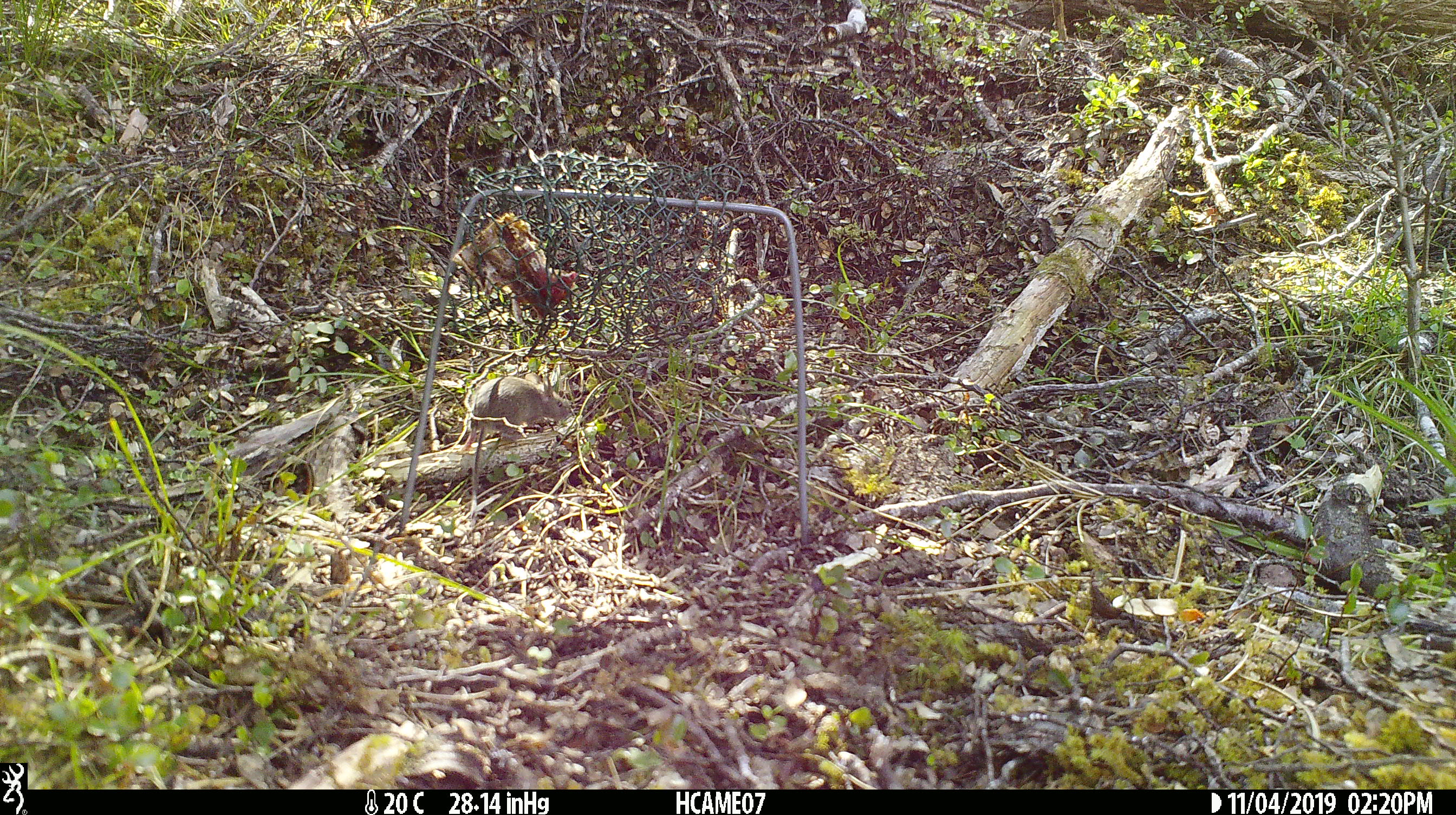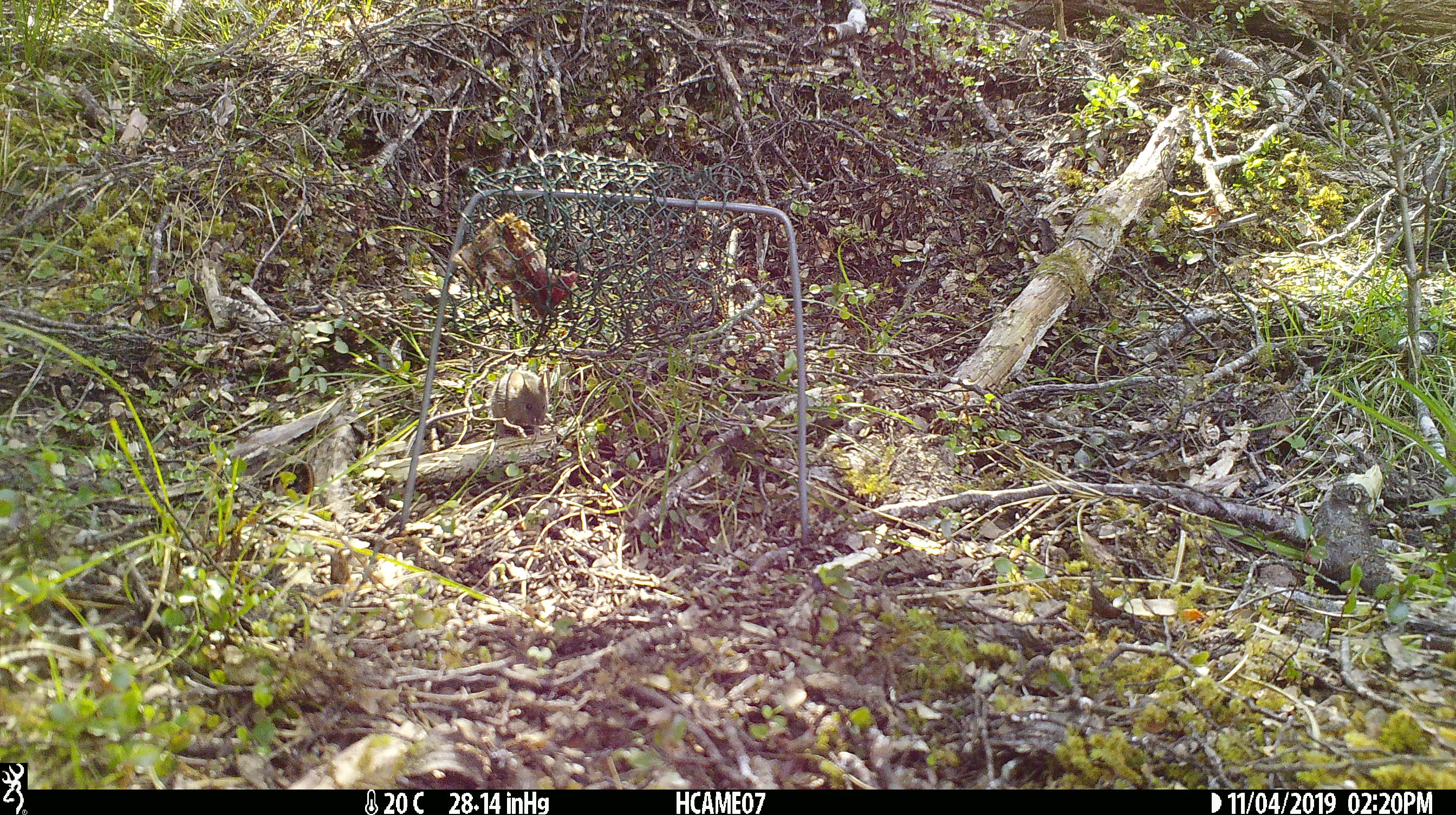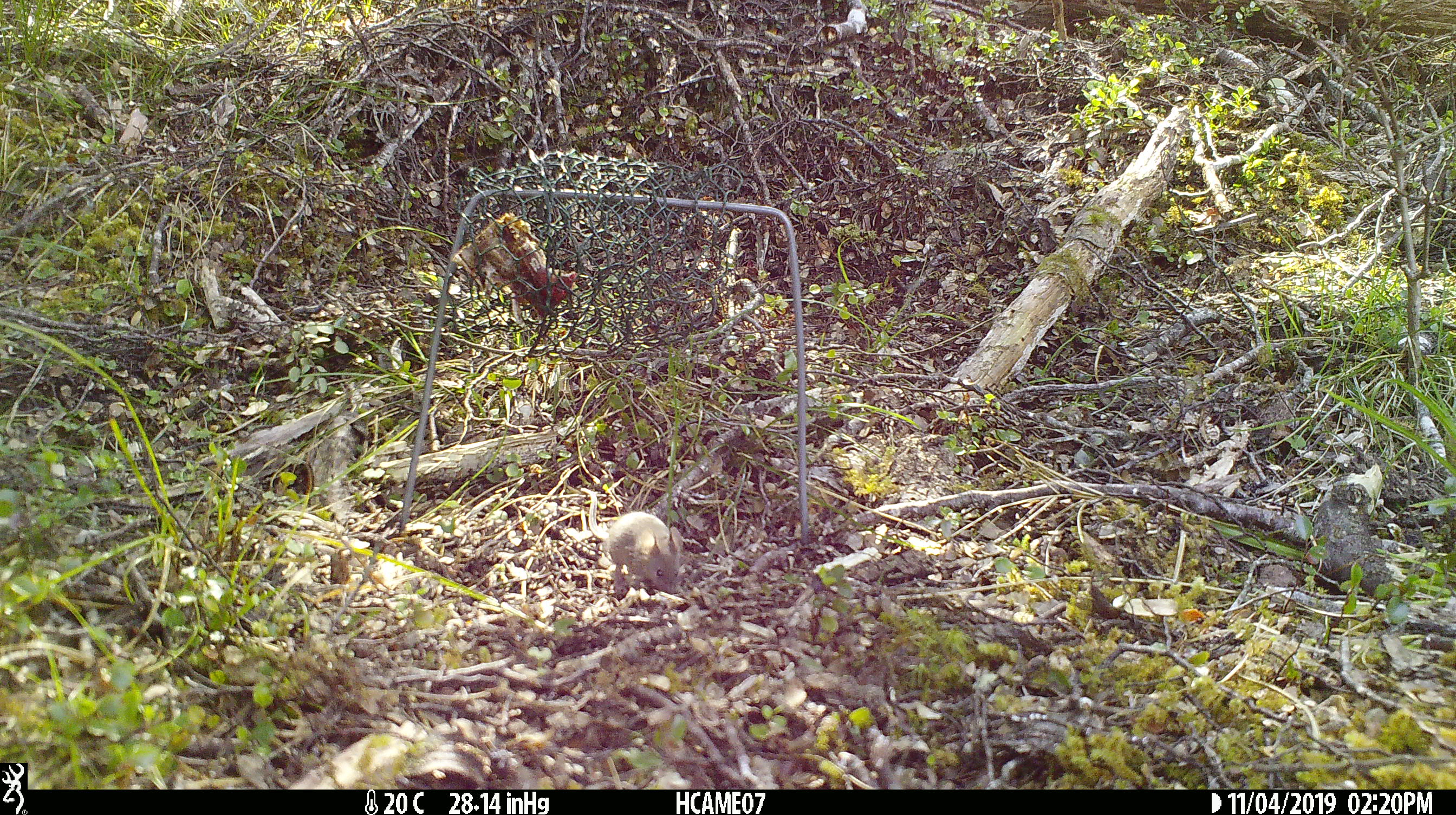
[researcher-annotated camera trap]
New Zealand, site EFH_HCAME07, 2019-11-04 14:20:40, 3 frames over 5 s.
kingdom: Animalia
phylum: Chordata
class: Mammalia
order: Rodentia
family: Muridae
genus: Mus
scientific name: Mus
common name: mouse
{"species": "mouse (Mus)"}